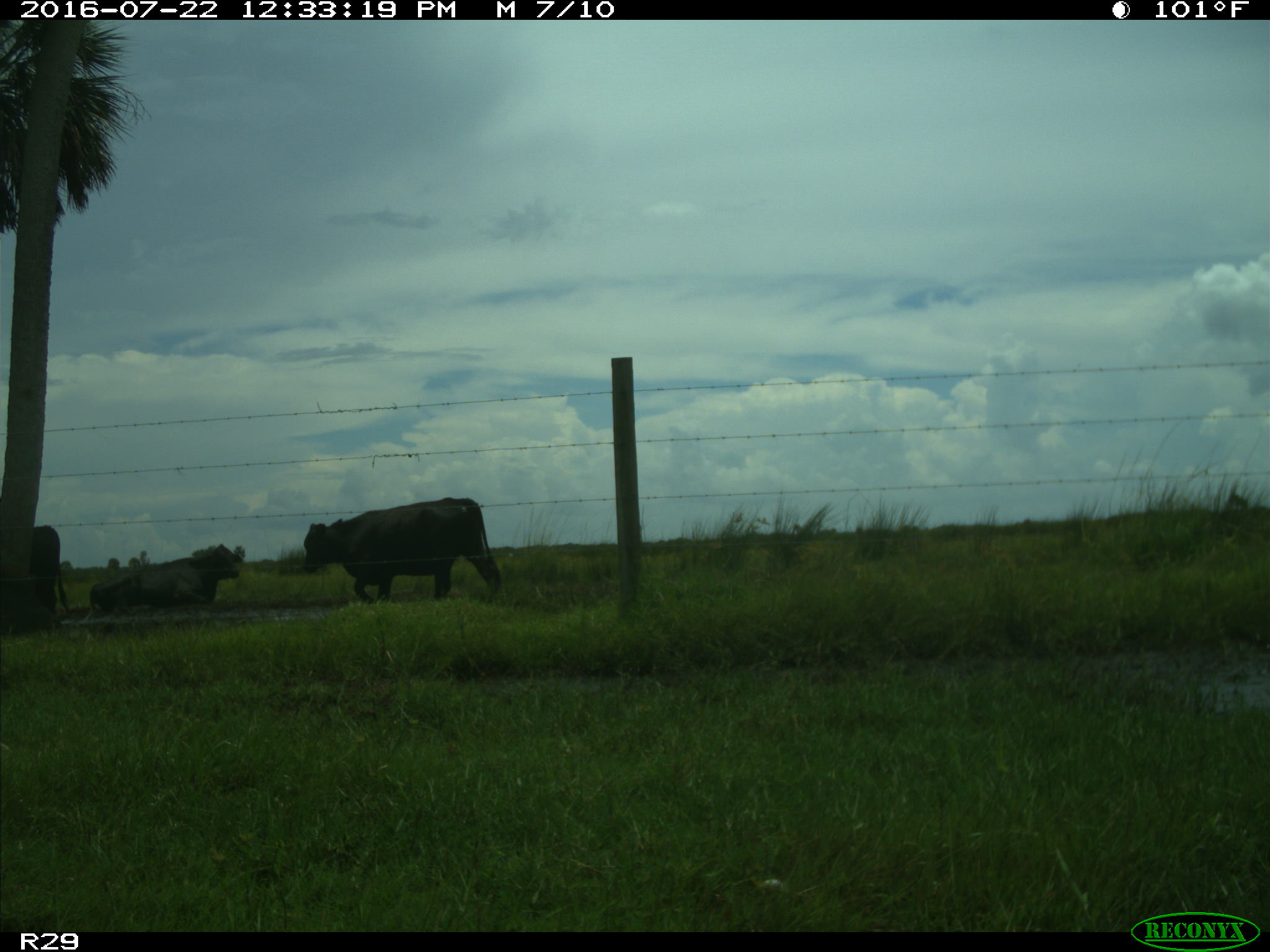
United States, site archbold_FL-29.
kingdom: Animalia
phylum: Chordata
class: Mammalia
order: Artiodactyla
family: Bovidae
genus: Bos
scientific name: Bos taurus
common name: domestic cow